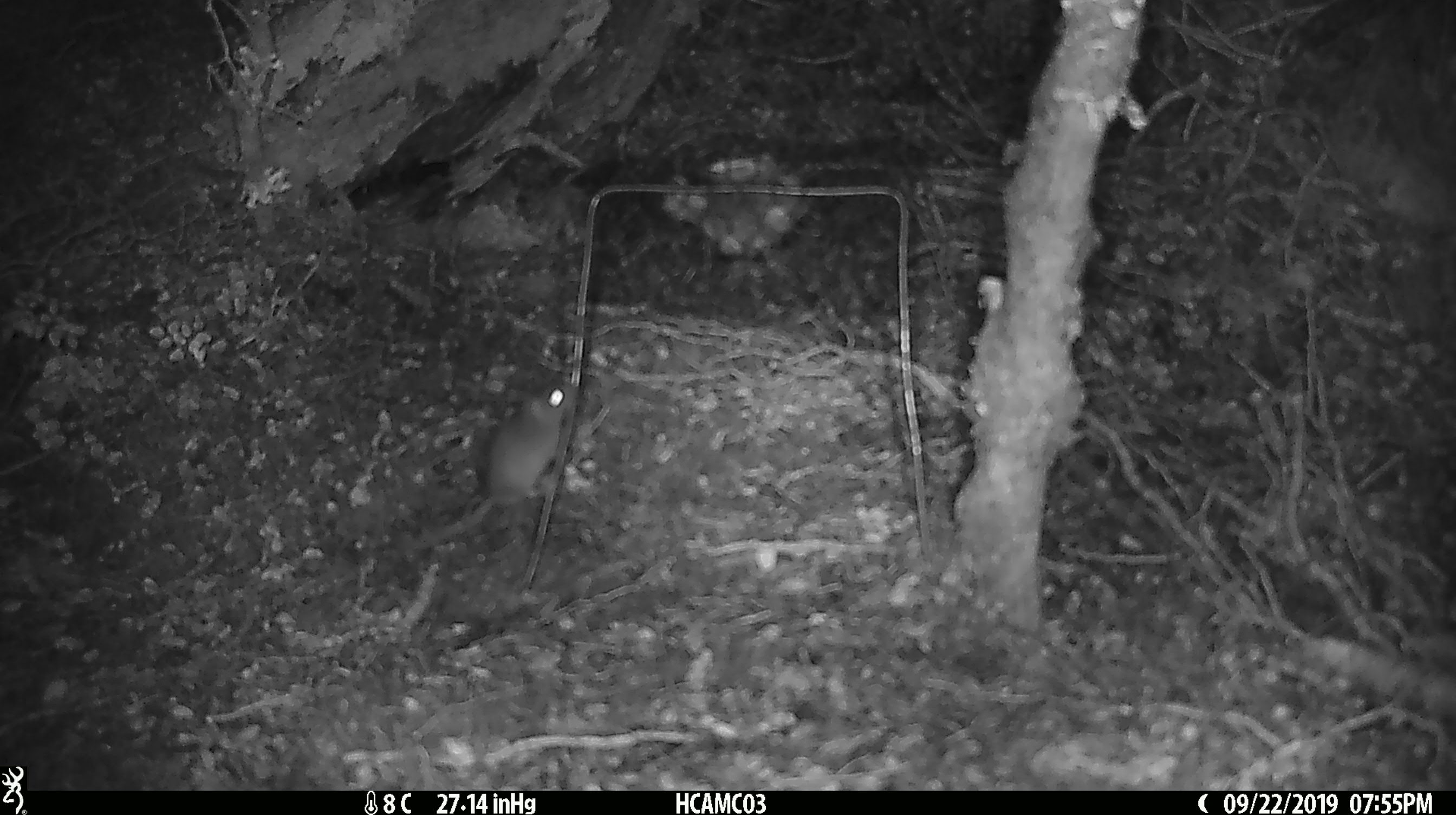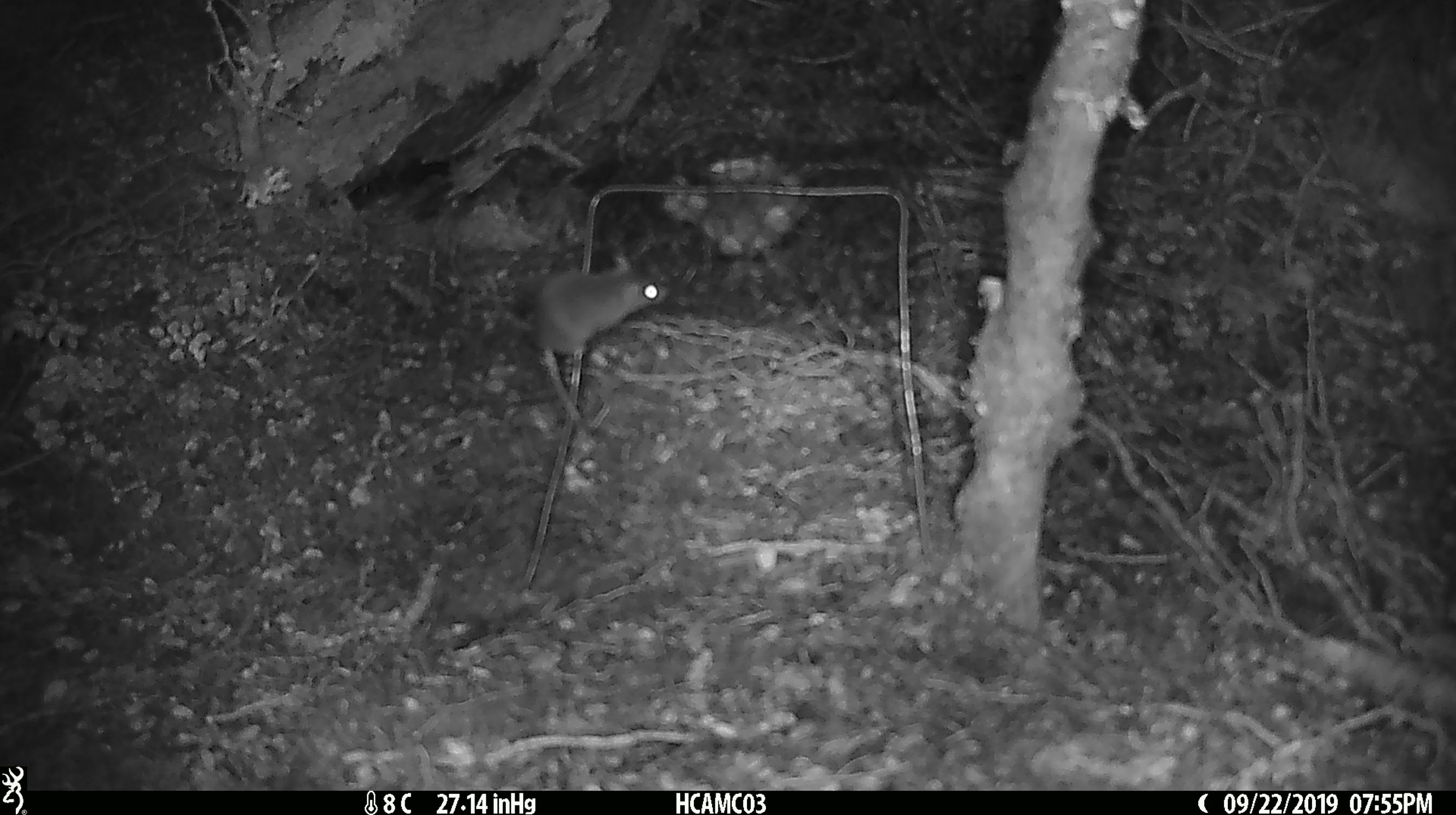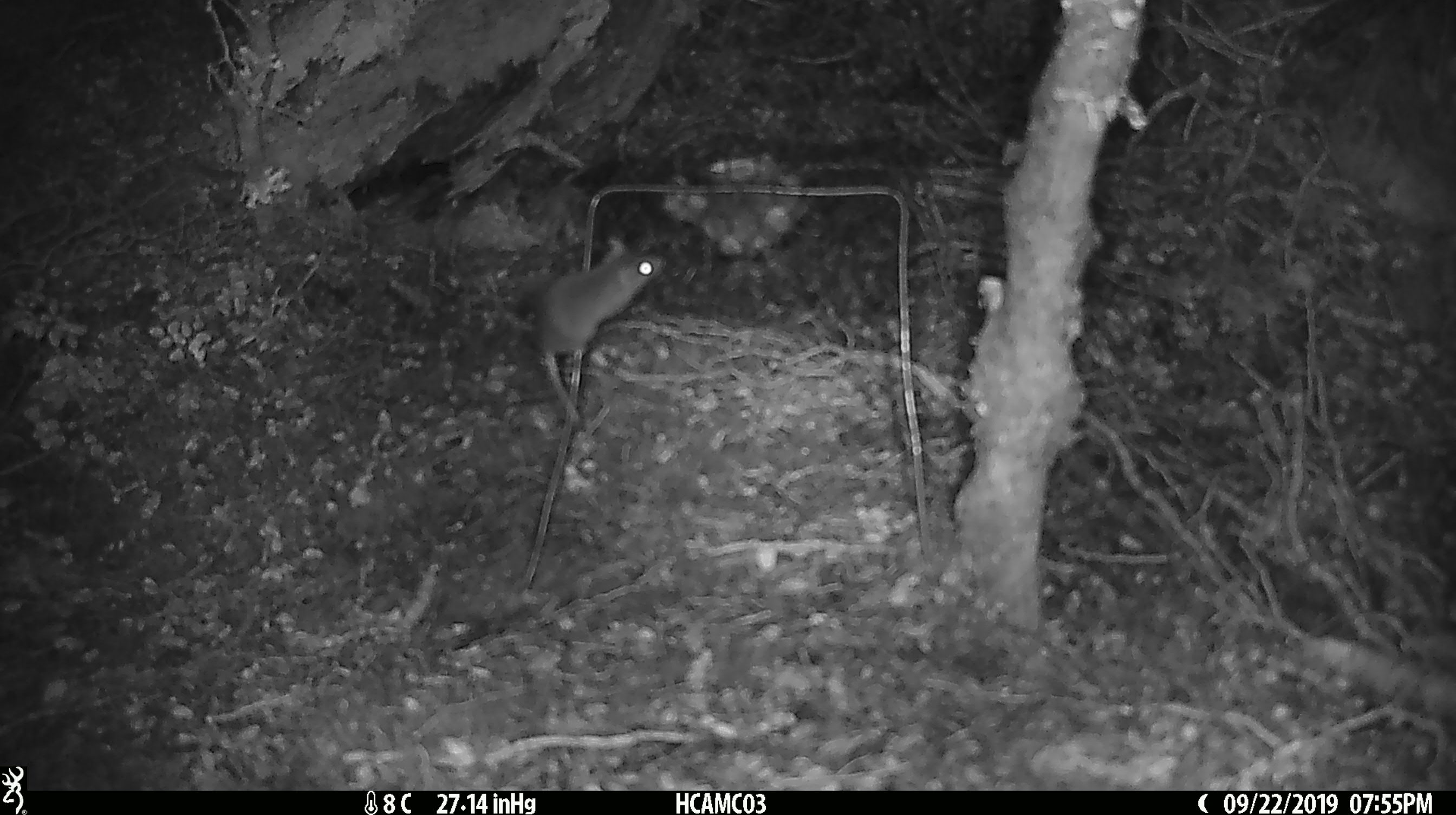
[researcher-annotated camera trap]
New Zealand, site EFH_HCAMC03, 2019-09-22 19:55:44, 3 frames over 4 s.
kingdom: Animalia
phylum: Chordata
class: Mammalia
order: Rodentia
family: Muridae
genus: Mus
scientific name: Mus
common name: mouse